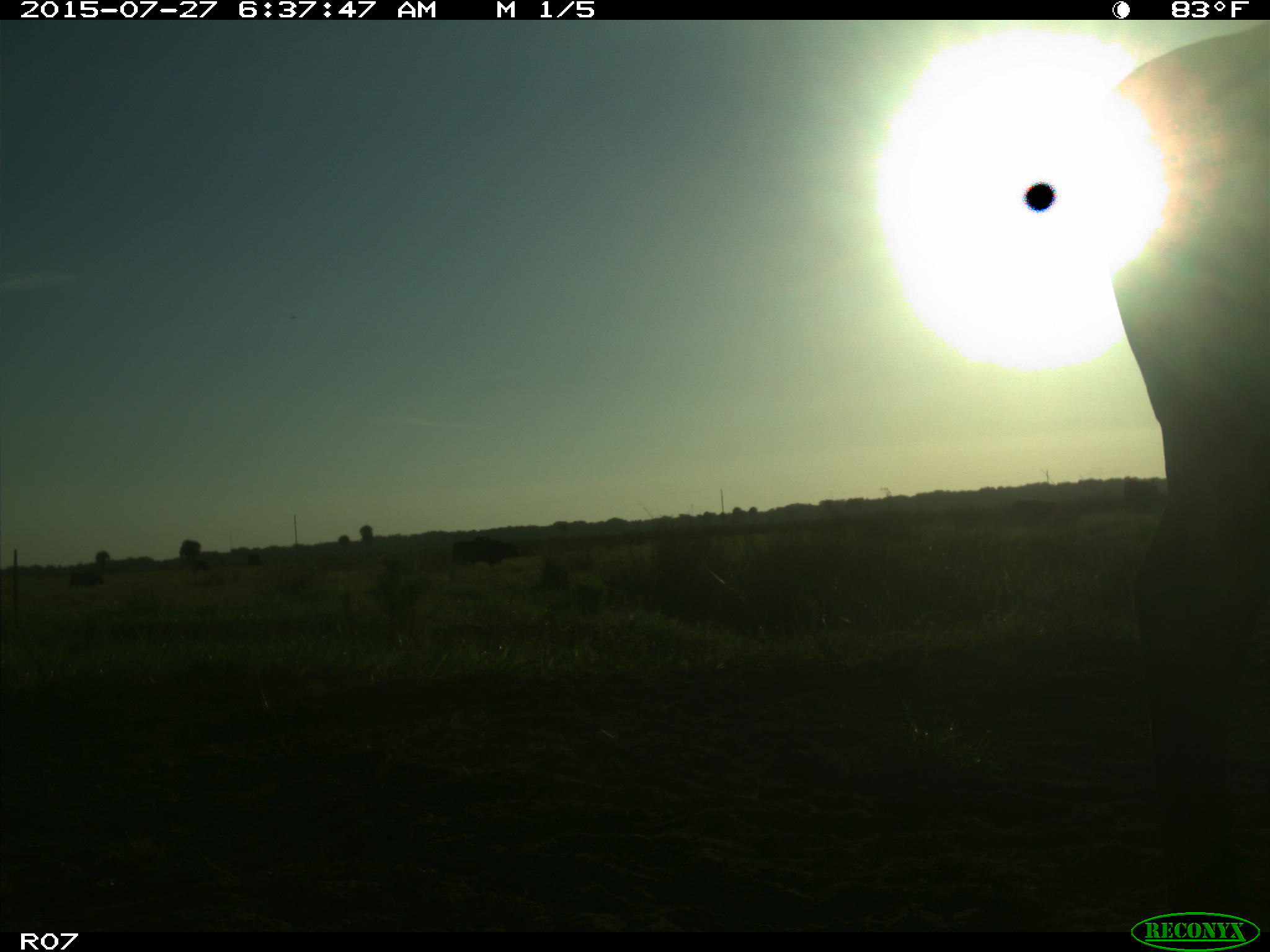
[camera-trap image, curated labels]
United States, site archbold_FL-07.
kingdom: Animalia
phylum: Chordata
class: Mammalia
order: Artiodactyla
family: Bovidae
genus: Bos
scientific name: Bos taurus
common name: domestic cow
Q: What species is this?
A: Bos taurus (domestic cow).